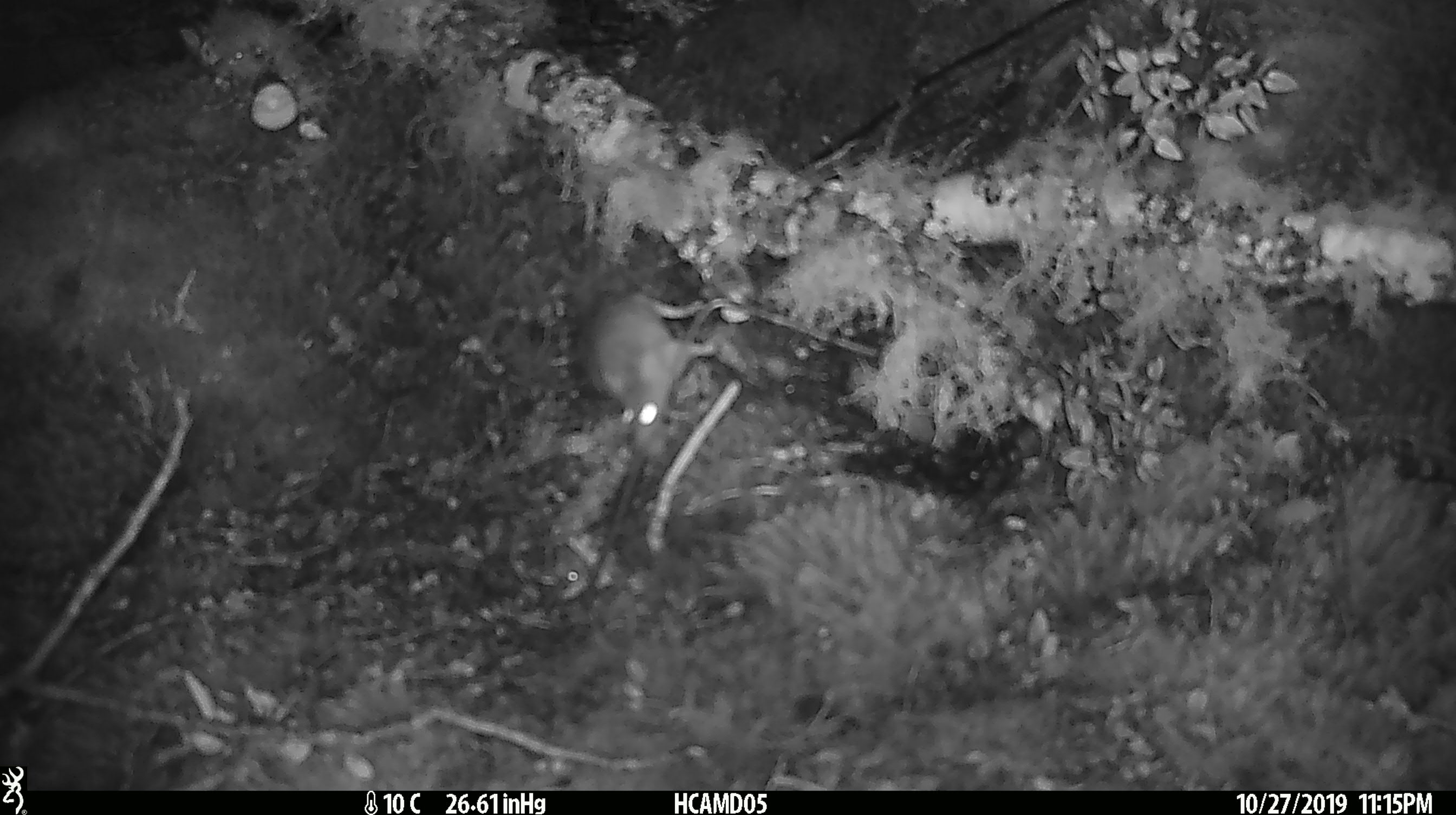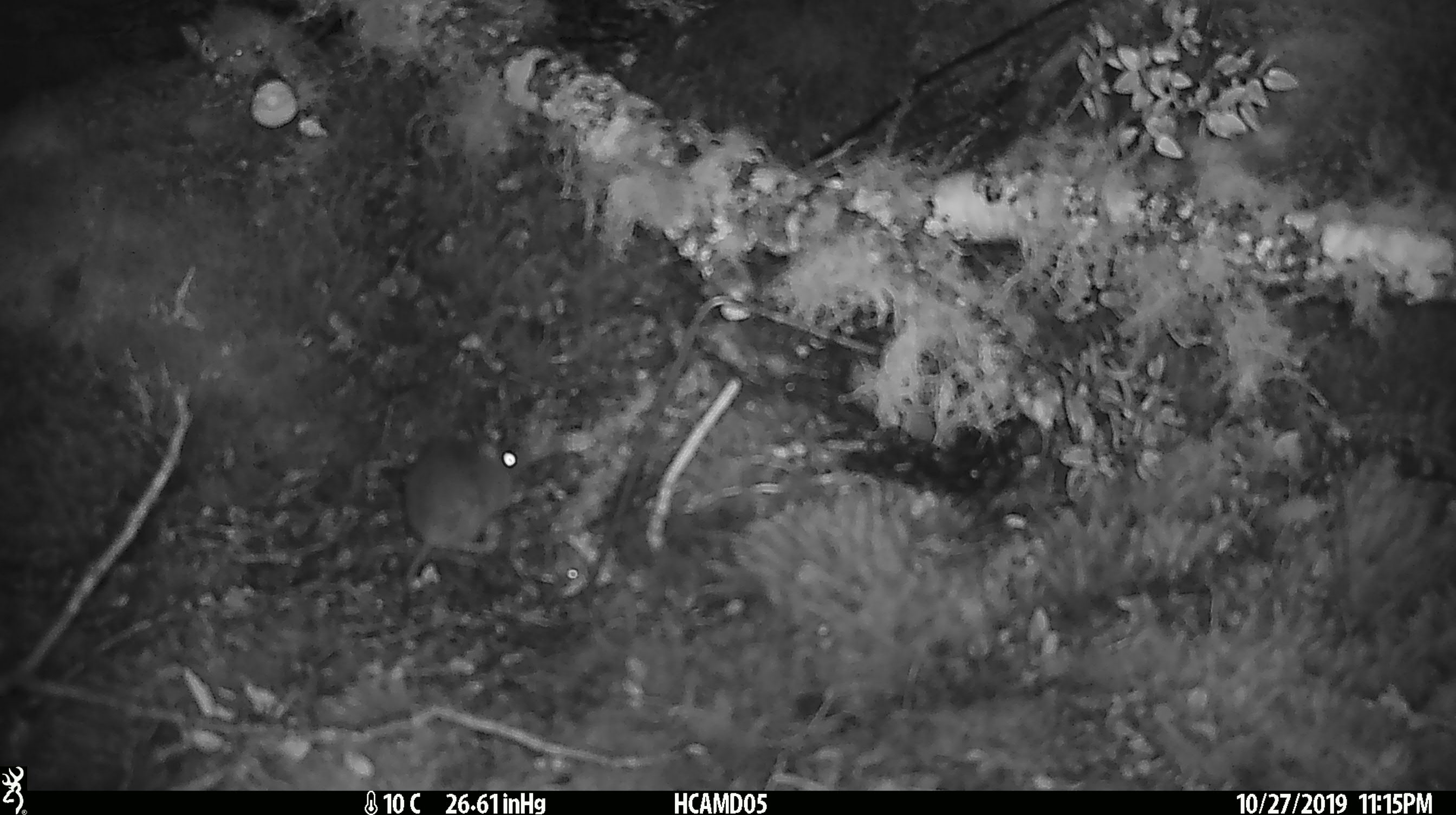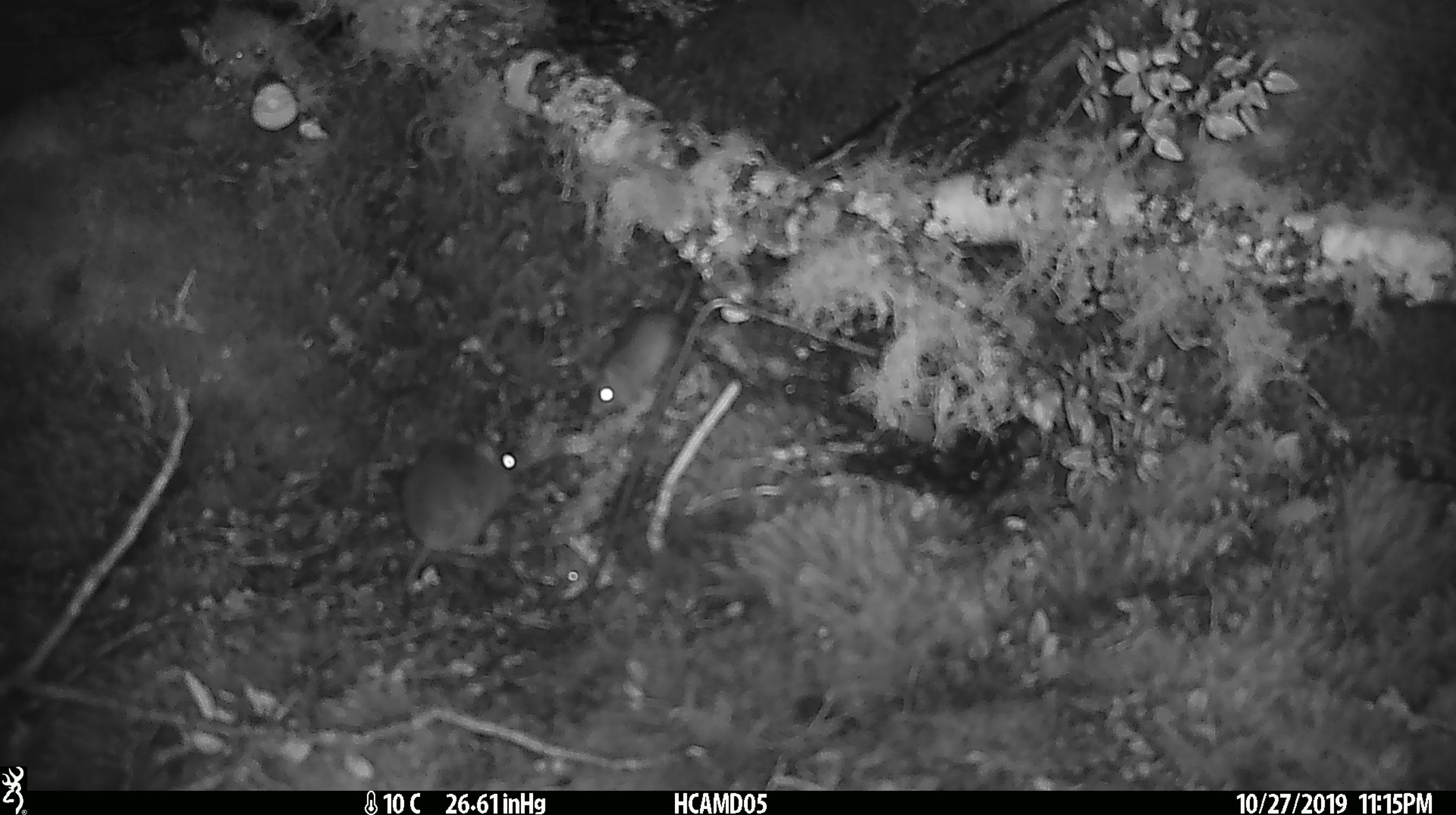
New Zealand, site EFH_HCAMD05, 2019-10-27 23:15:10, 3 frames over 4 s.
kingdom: Animalia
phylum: Chordata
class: Mammalia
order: Rodentia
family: Muridae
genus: Mus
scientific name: Mus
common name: mouse